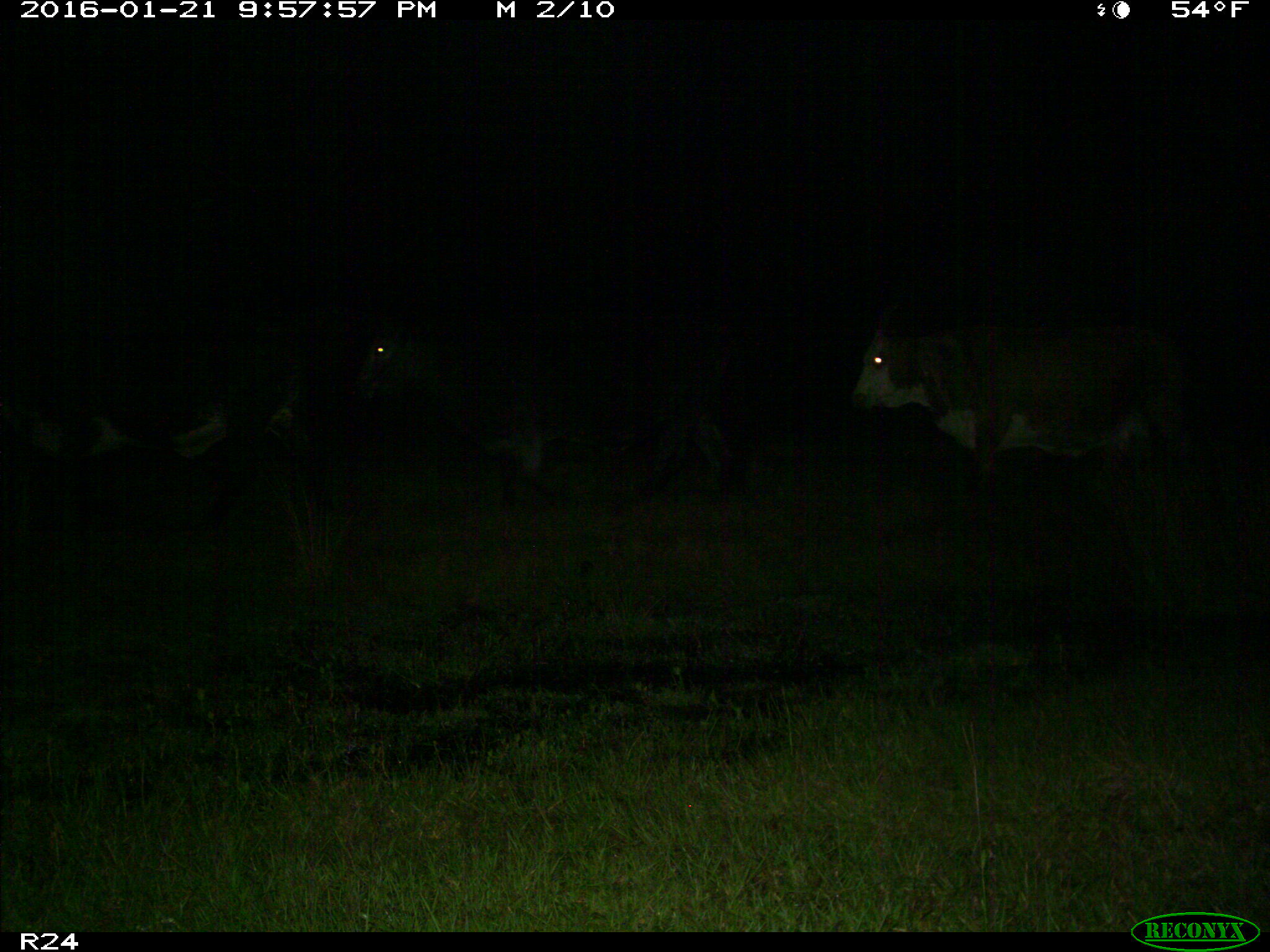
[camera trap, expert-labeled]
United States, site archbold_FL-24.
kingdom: Animalia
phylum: Chordata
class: Mammalia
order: Artiodactyla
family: Bovidae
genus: Bos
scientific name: Bos taurus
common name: domestic cow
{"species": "Bos taurus (domestic cow)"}